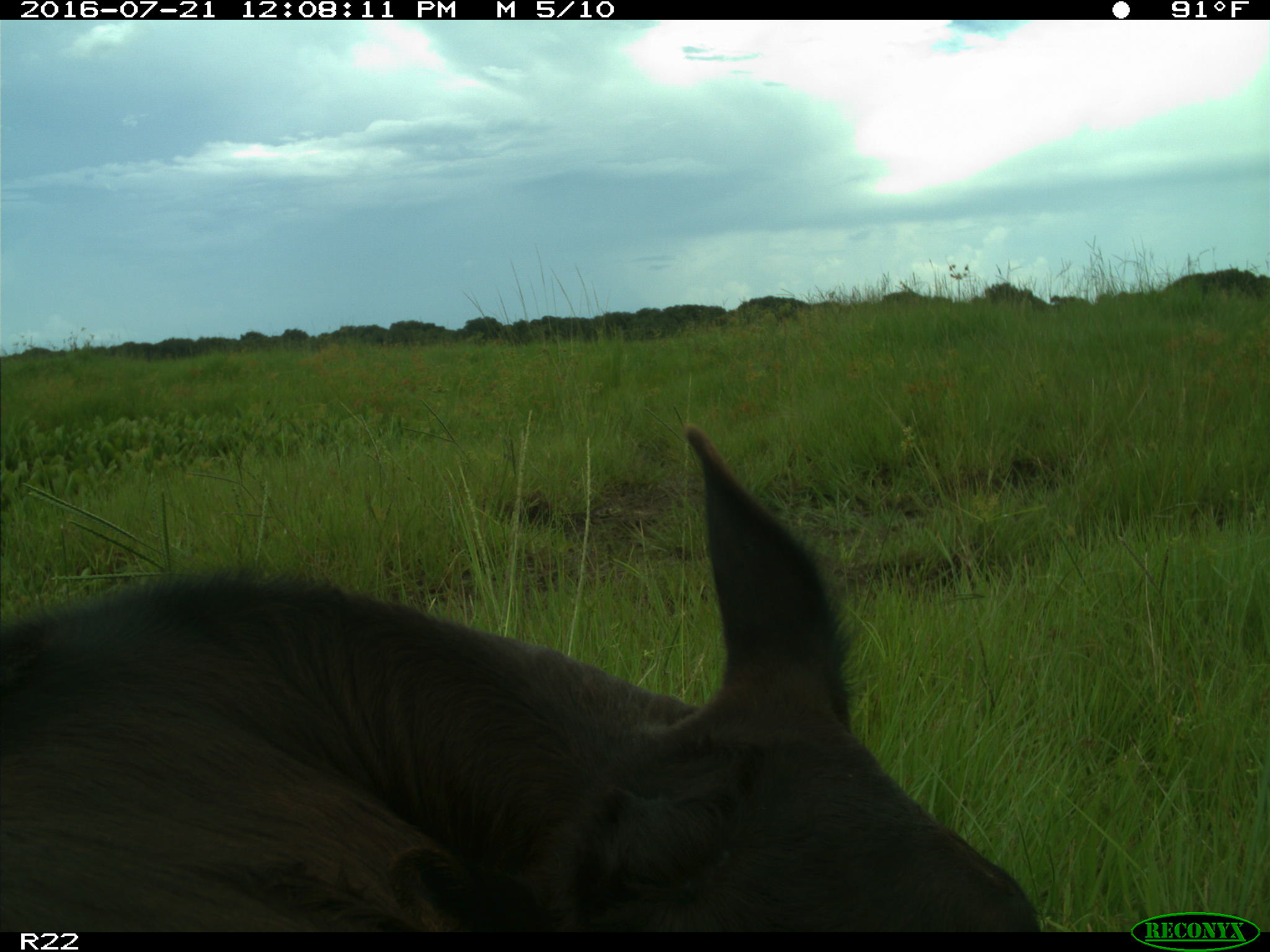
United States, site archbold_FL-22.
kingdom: Animalia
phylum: Chordata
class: Mammalia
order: Artiodactyla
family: Bovidae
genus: Bos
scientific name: Bos taurus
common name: domestic cow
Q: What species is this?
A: Bos taurus (domestic cow).